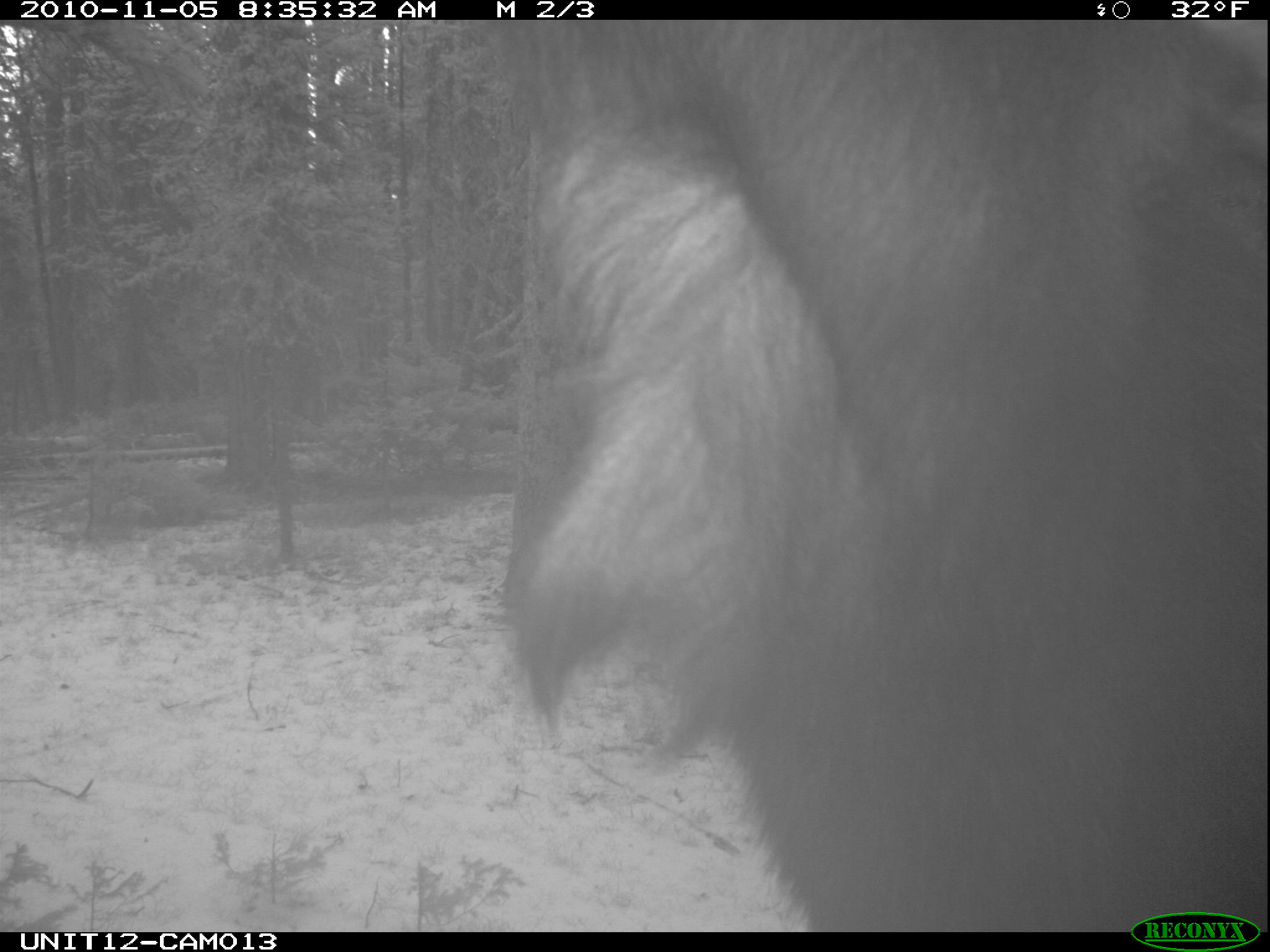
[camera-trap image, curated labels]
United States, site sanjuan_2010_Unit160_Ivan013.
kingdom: Animalia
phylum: Chordata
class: Mammalia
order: Artiodactyla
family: Cervidae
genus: Alces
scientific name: Alces alces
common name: moose